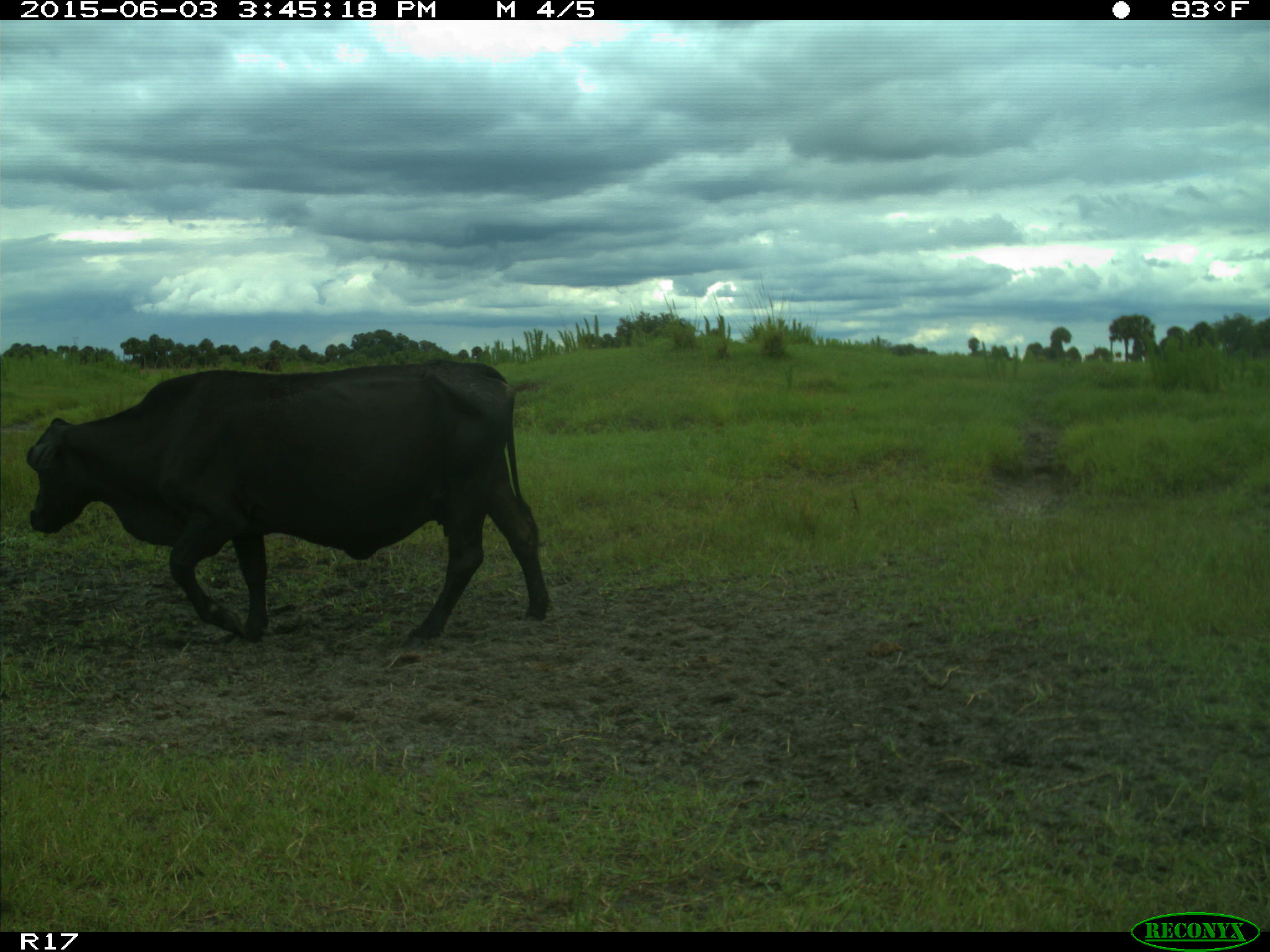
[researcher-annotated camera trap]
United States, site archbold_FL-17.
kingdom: Animalia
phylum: Chordata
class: Mammalia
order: Artiodactyla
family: Bovidae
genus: Bos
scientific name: Bos taurus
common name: domestic cow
Bos taurus (domestic cow).